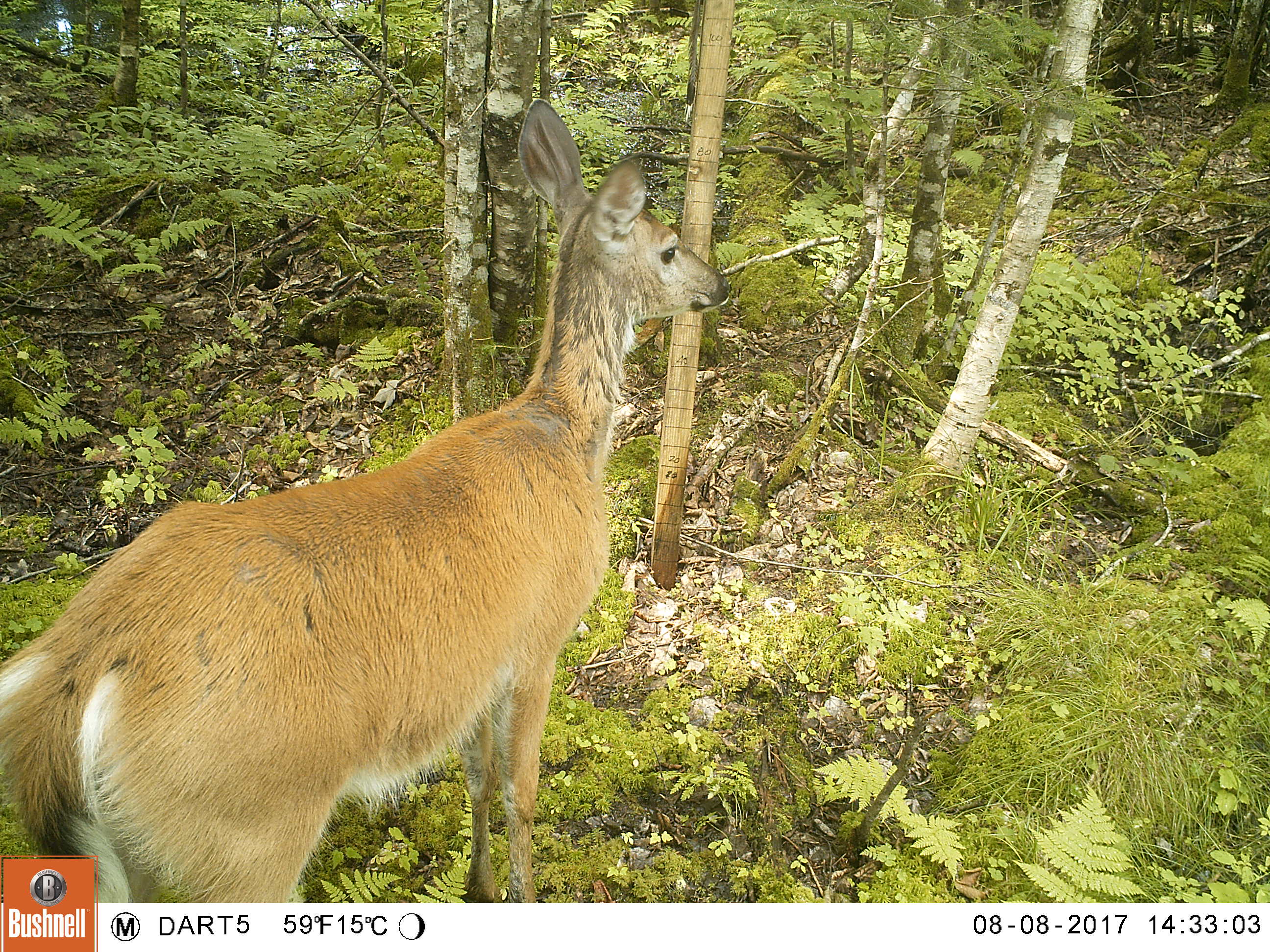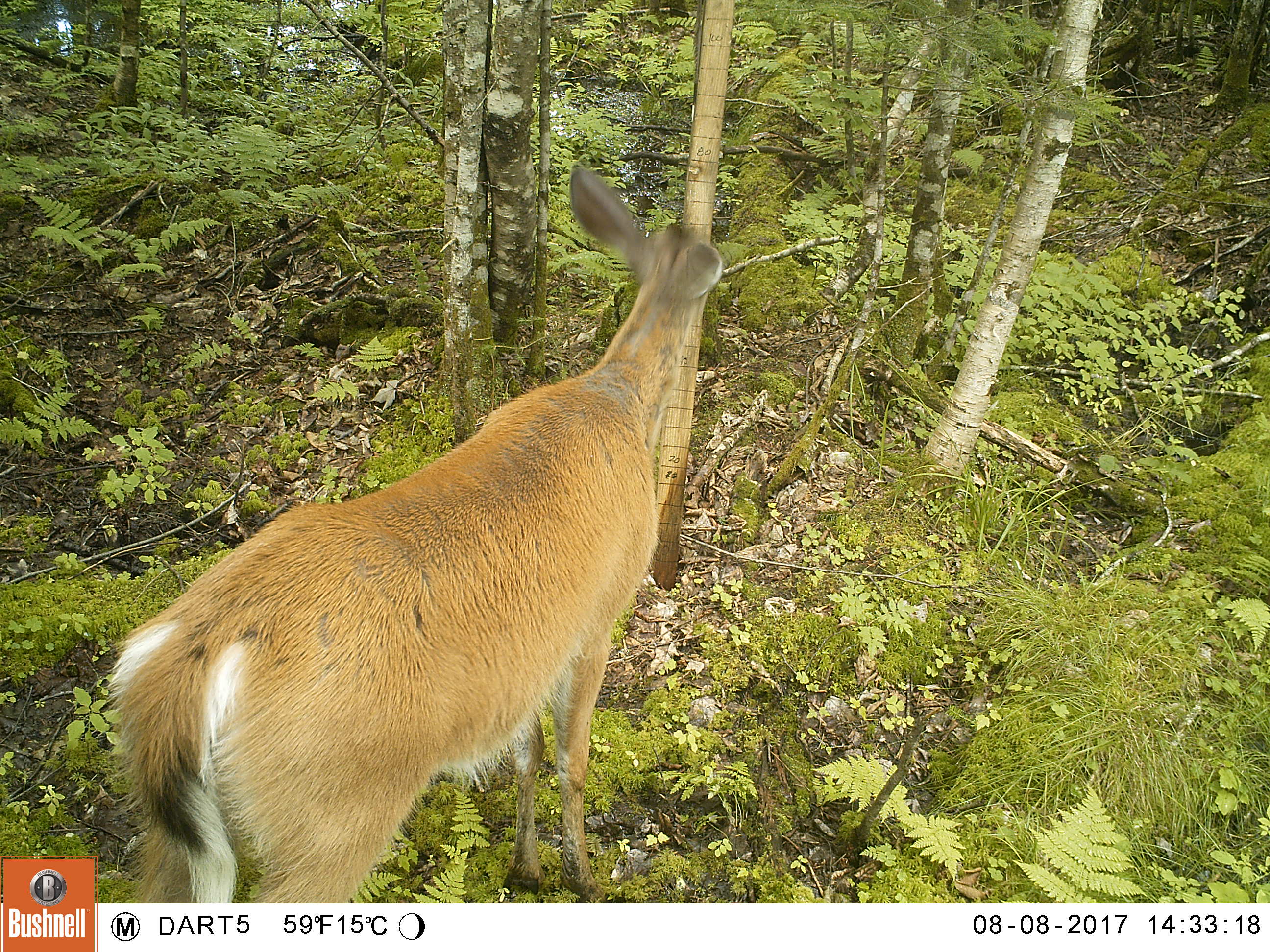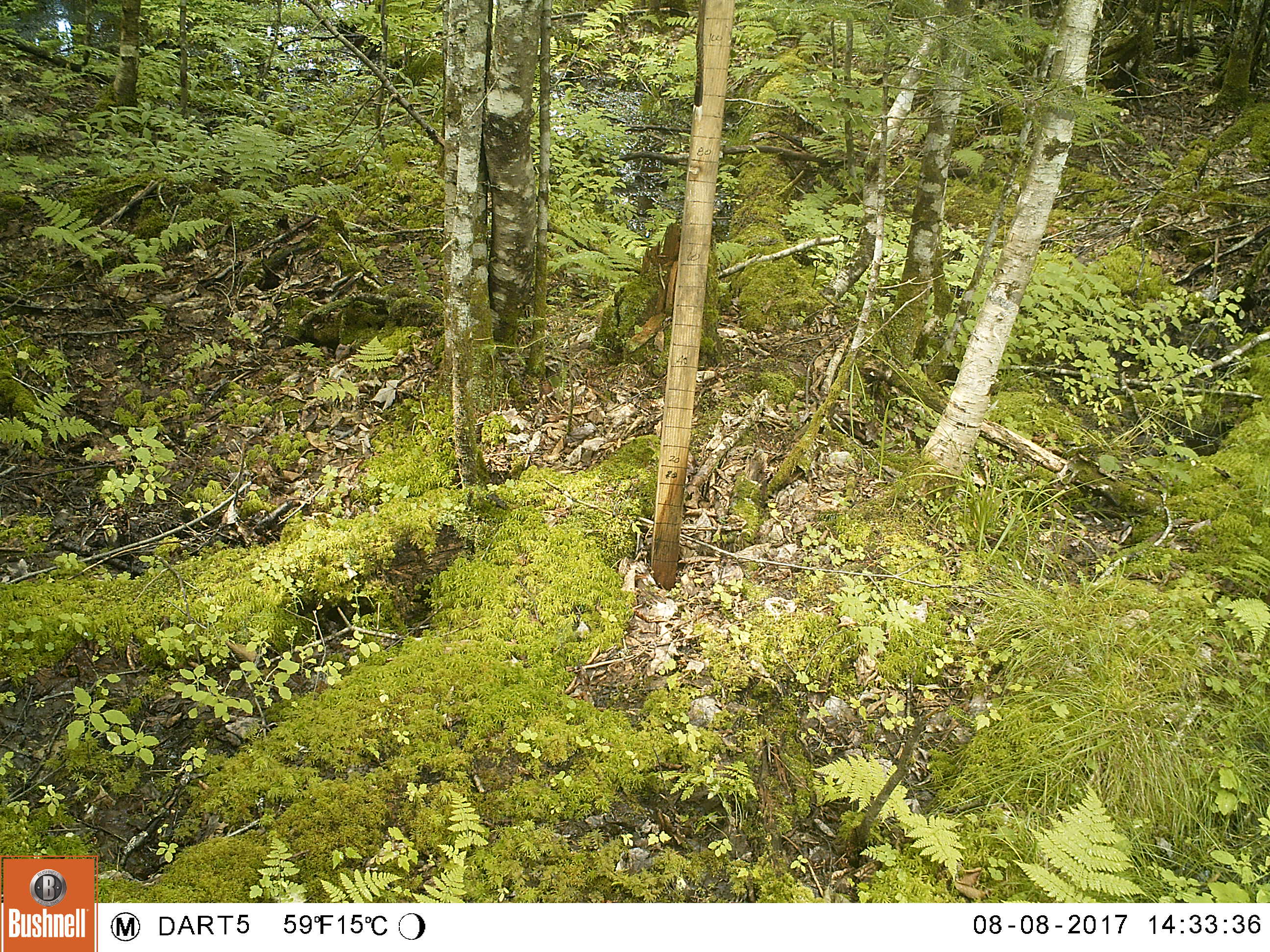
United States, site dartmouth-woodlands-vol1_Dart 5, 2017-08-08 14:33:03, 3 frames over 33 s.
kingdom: Animalia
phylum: Chordata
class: Mammalia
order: Artiodactyla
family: Cervidae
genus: Odocoileus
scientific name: Odocoileus virginianus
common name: white-tailed deer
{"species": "white-tailed deer (Odocoileus virginianus)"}